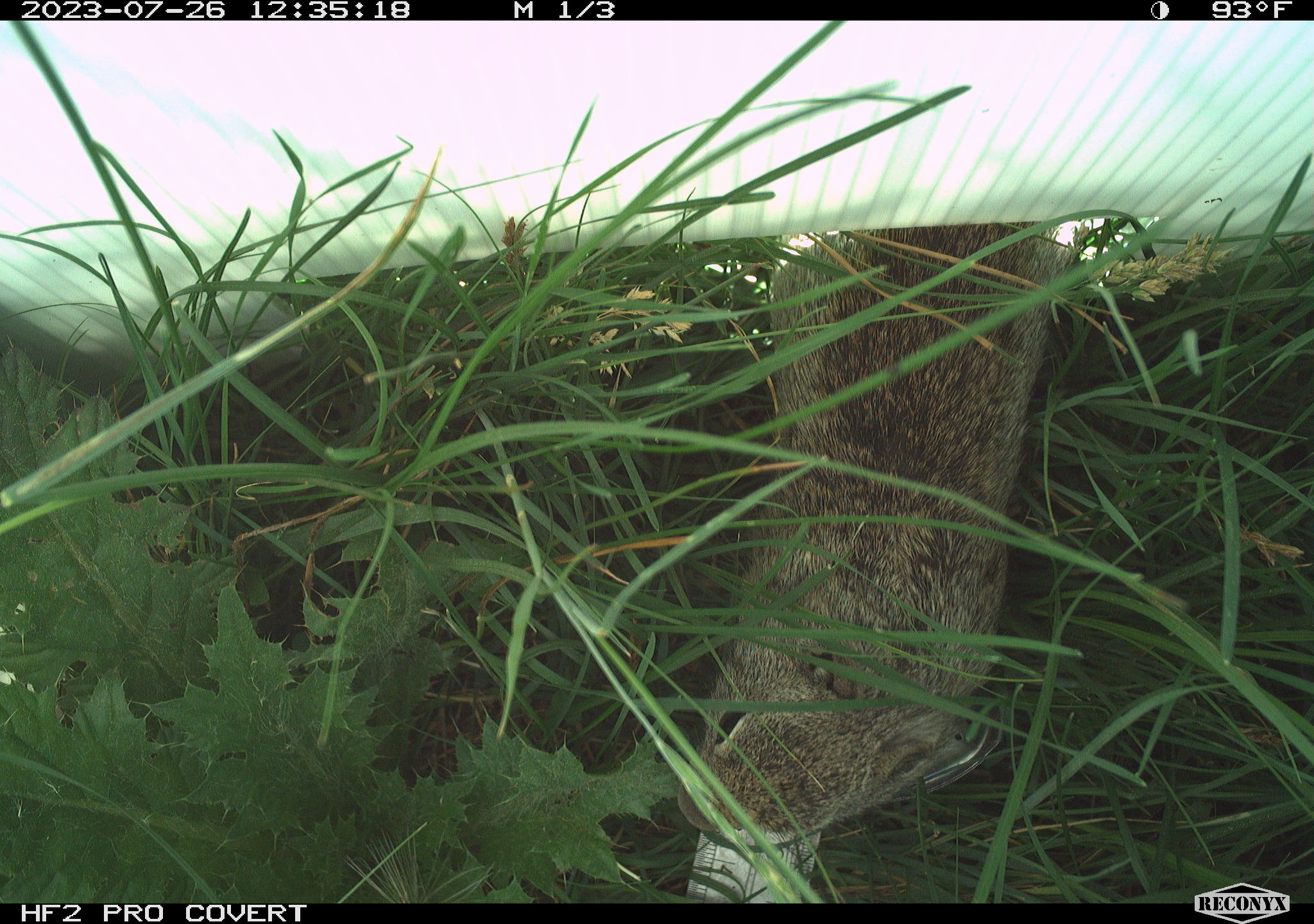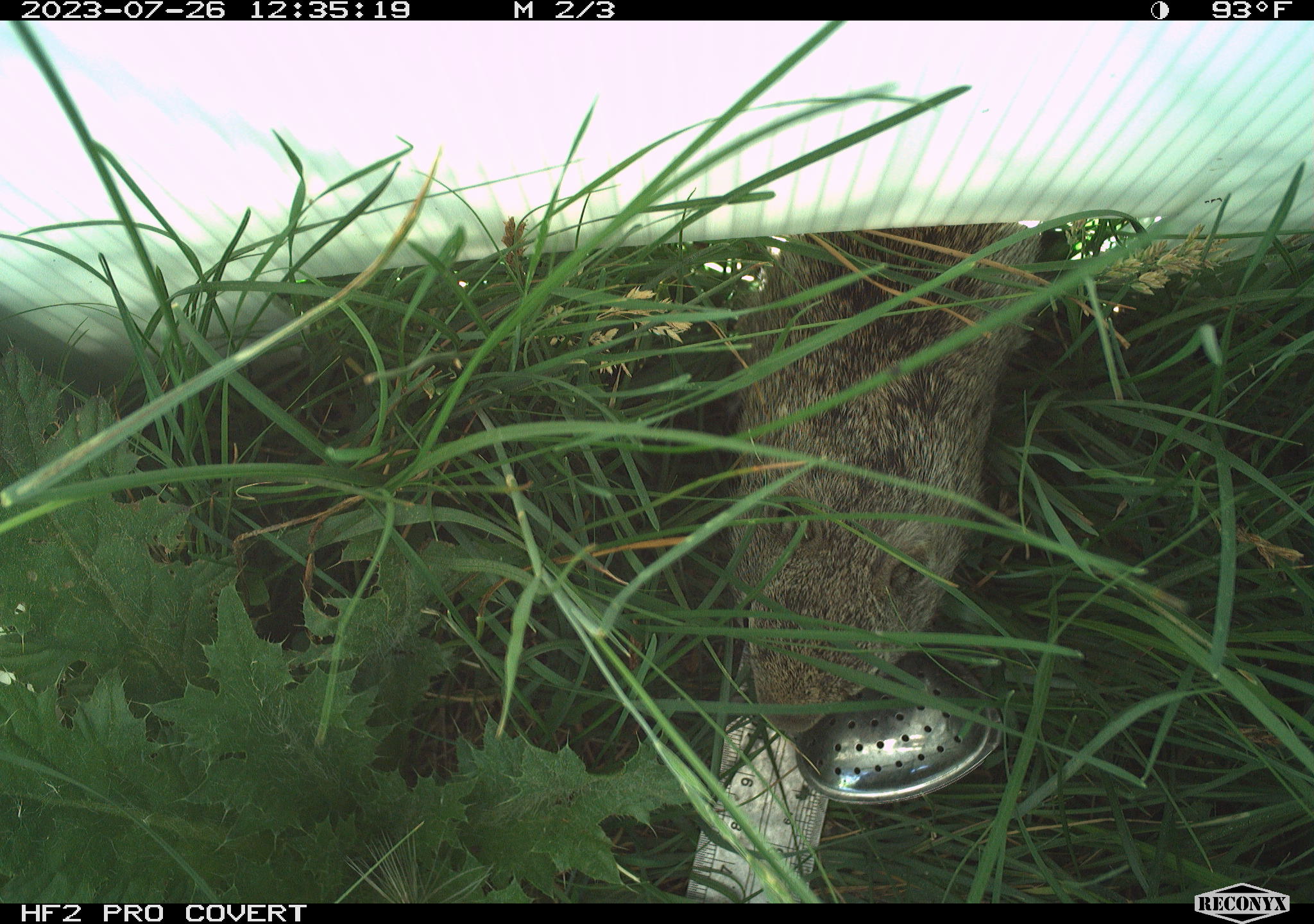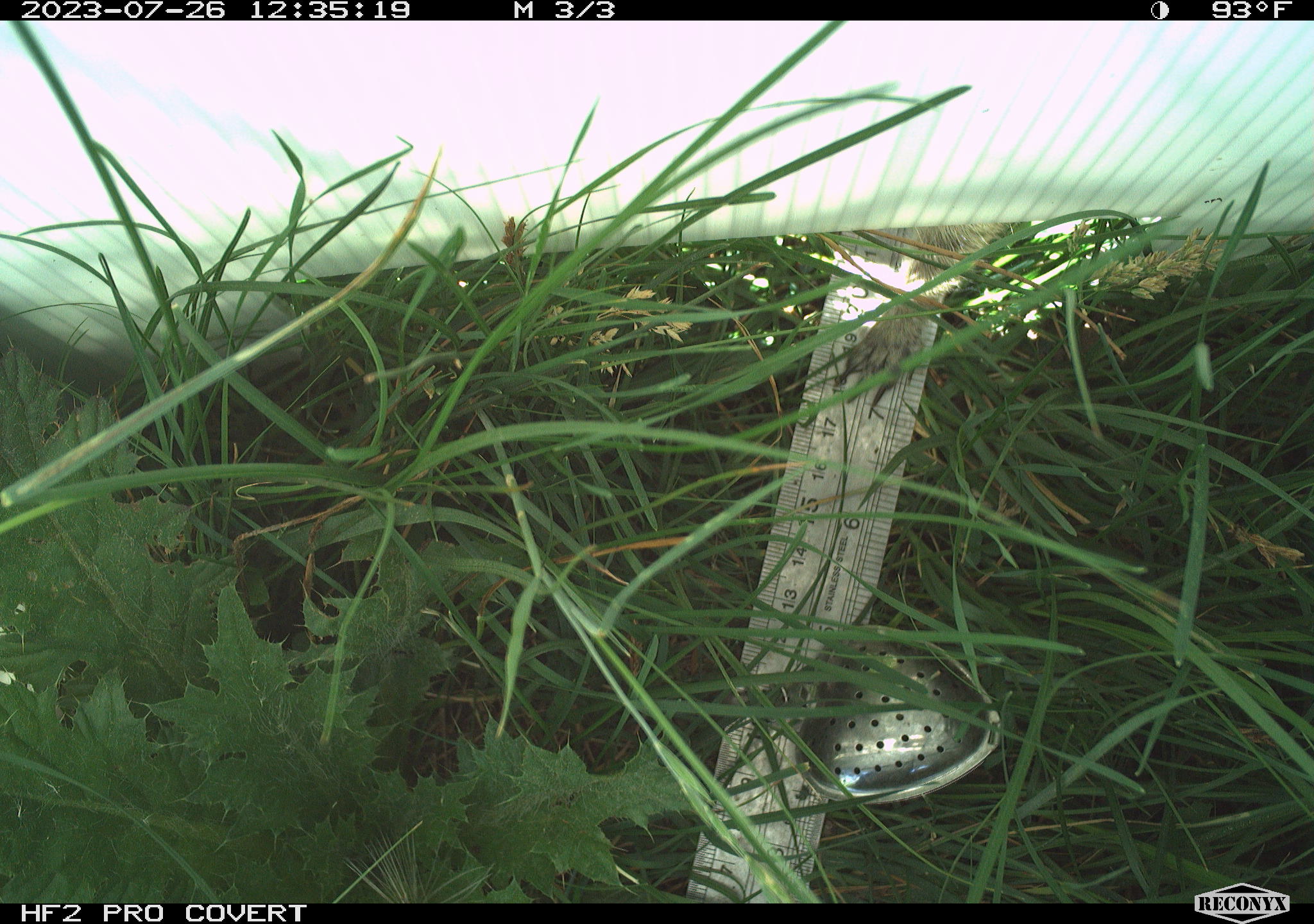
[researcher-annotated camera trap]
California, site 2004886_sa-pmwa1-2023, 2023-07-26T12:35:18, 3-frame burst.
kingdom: Animalia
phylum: Chordata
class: Mammalia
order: Rodentia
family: Sciuridae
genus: Urocitellus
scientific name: Urocitellus beldingi beldingi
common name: belding's ground squirrel